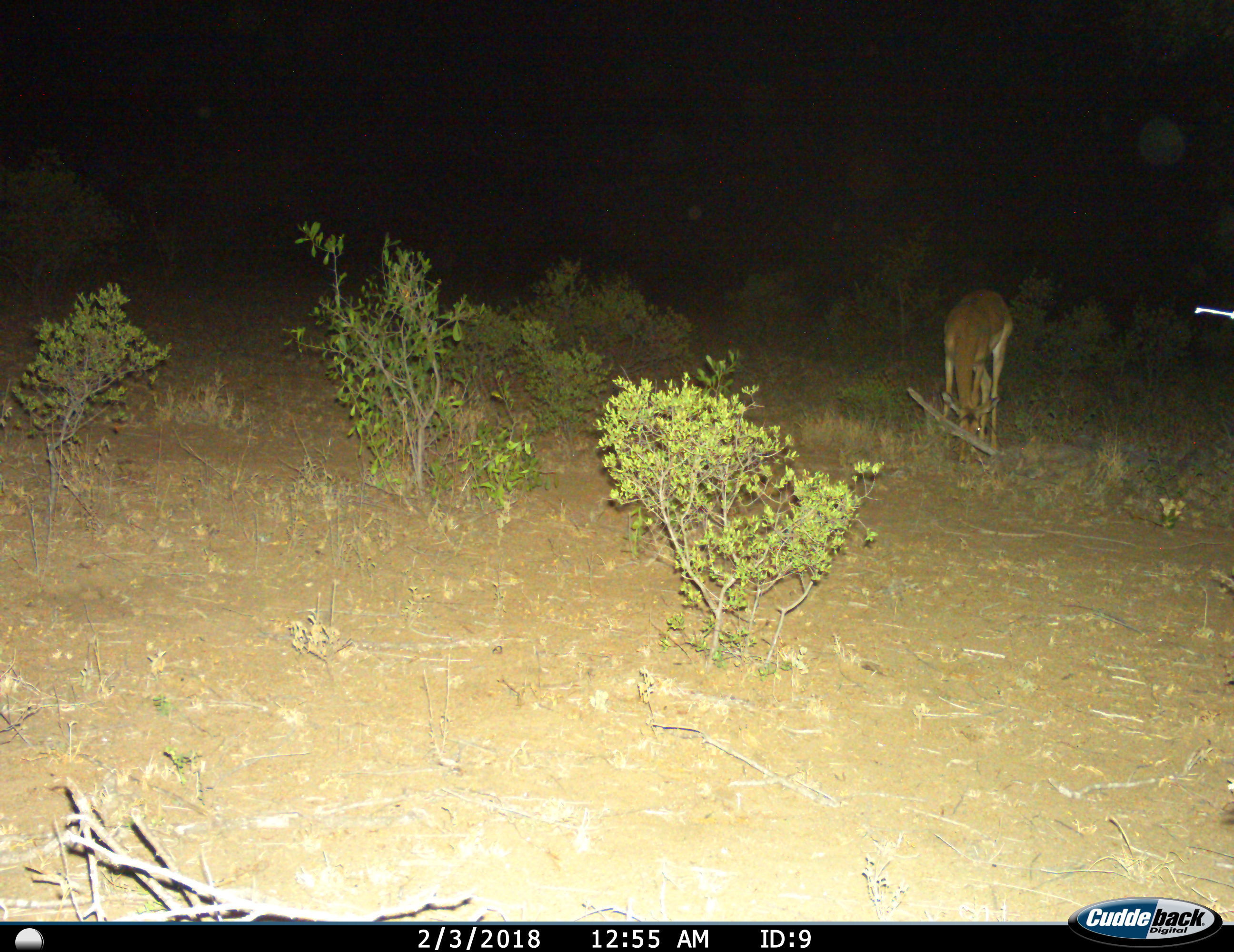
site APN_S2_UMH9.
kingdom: Animalia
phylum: Chordata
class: Mammalia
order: Artiodactyla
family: Bovidae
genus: Aepyceros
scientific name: Aepyceros melampus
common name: impala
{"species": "impala (Aepyceros melampus)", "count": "1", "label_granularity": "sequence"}